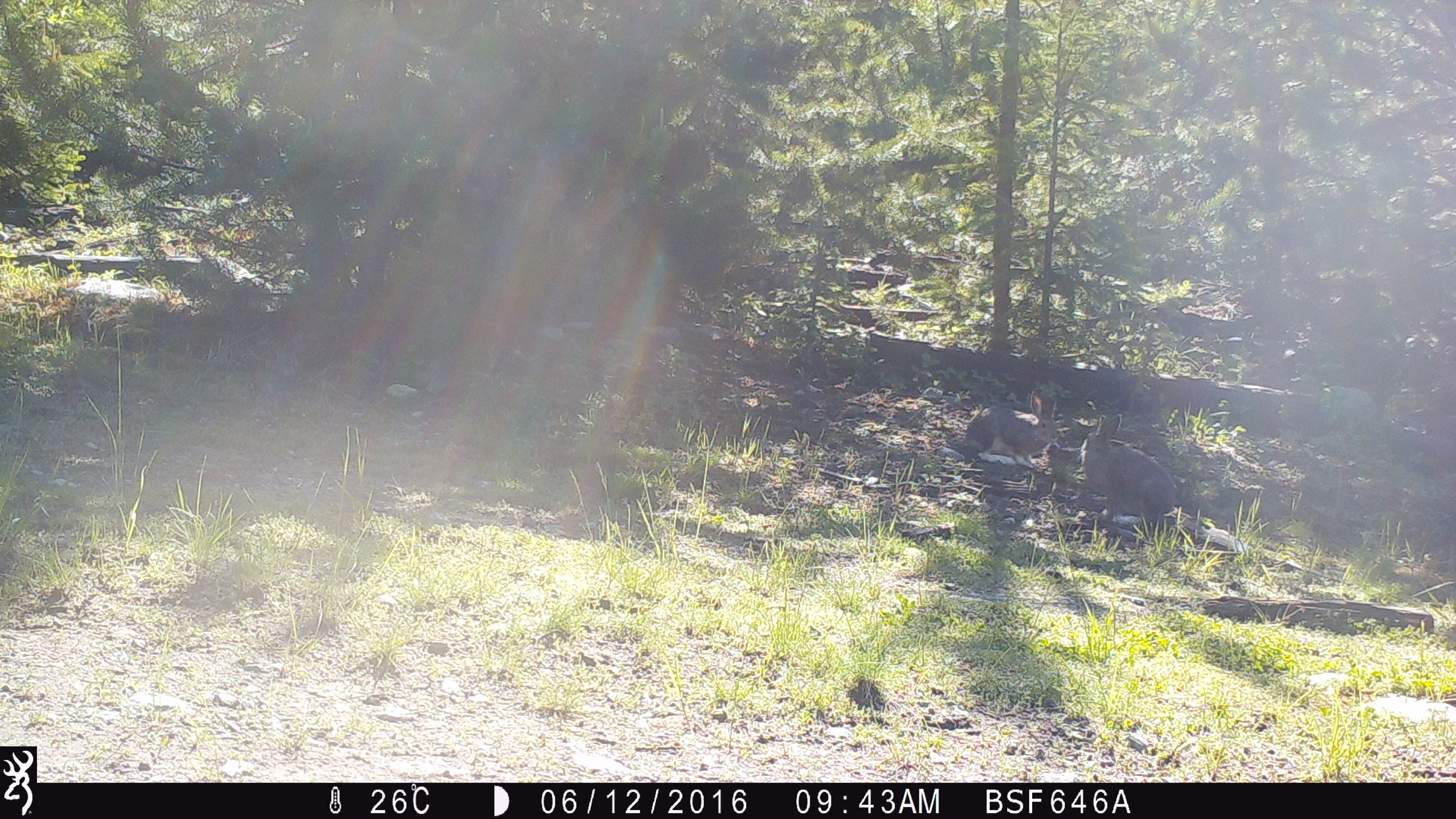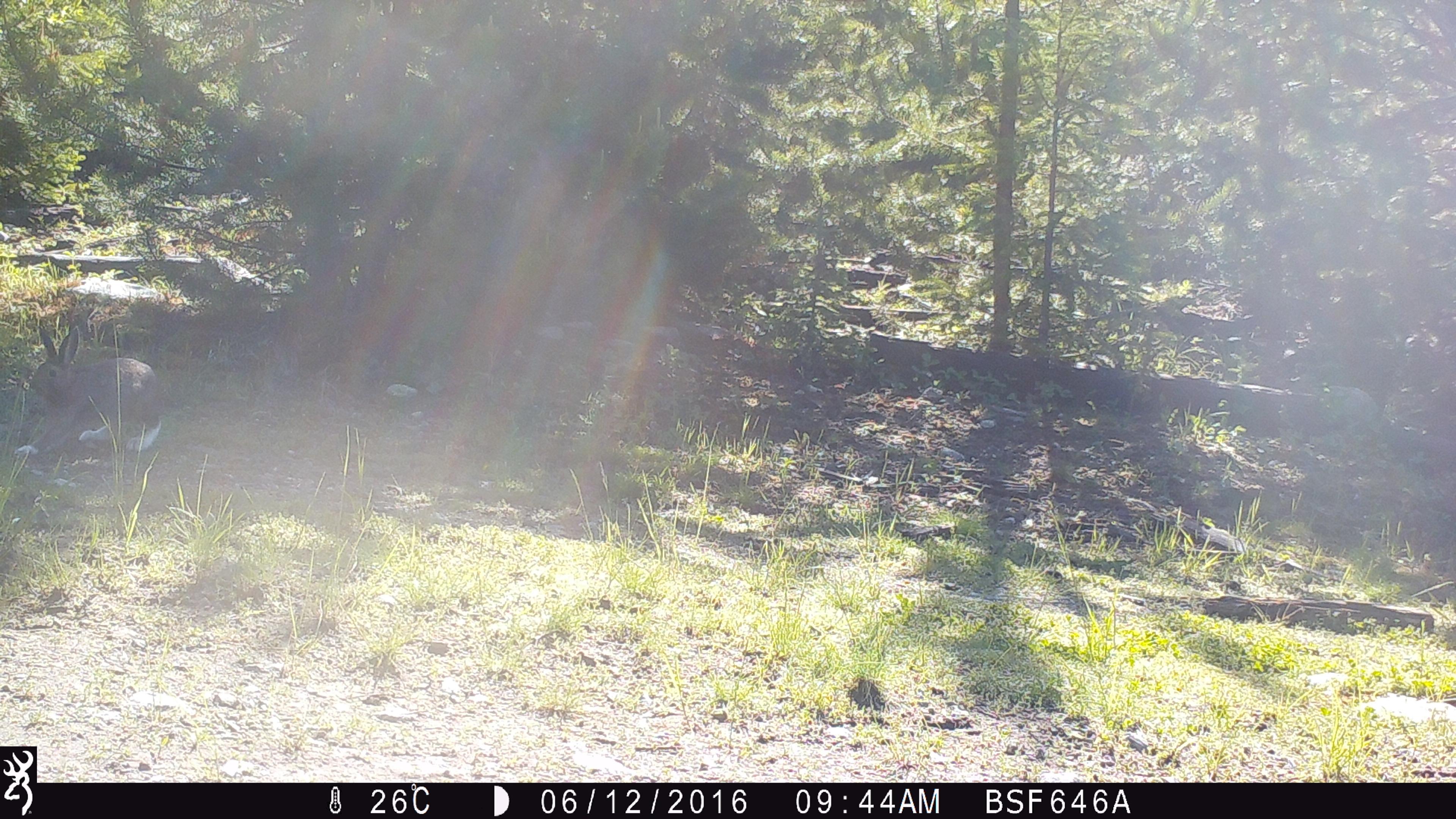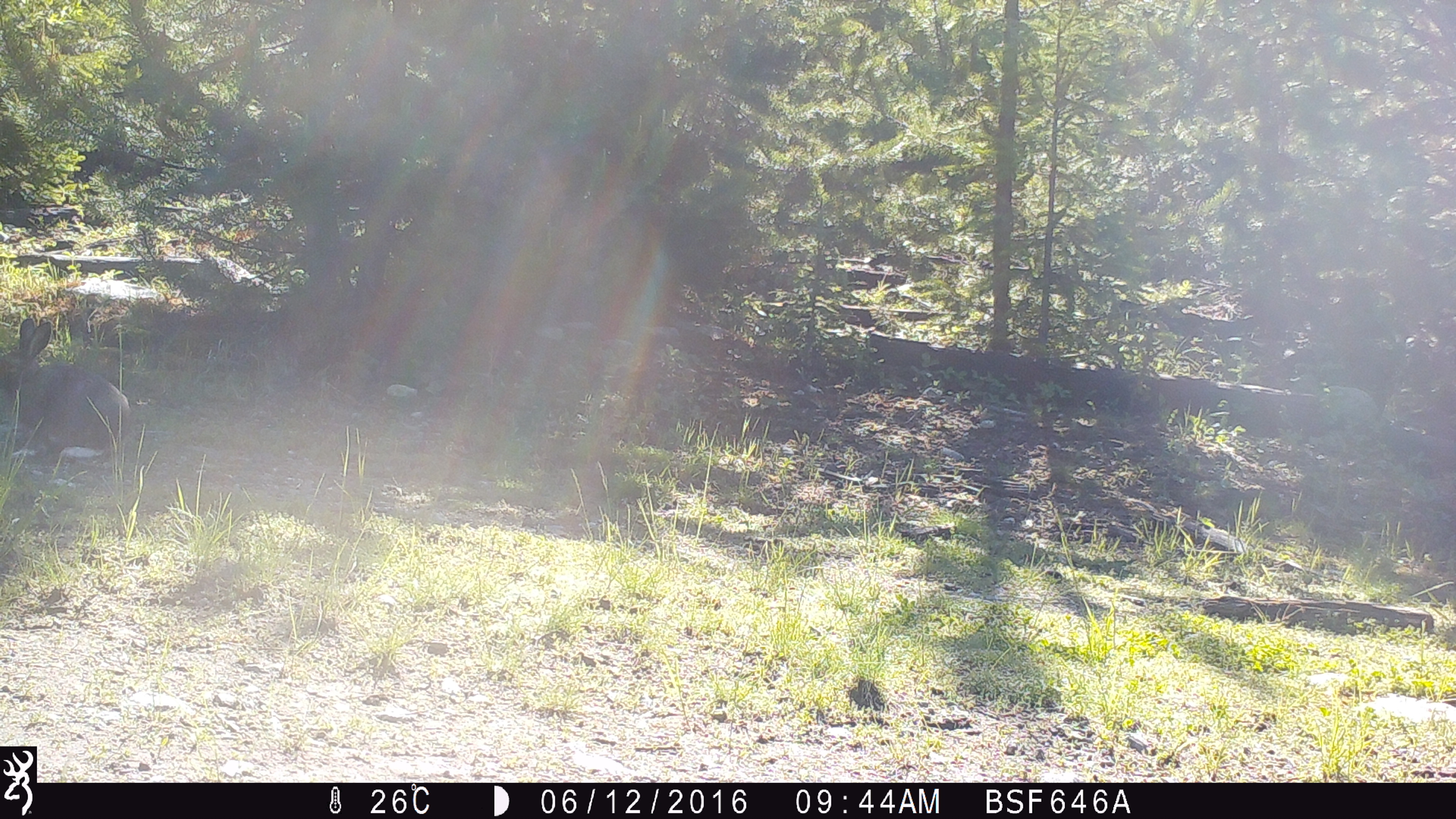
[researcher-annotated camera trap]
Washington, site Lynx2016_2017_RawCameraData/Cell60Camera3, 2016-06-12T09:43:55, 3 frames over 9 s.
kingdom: Animalia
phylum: Chordata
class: Mammalia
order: Lagomorpha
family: Leporidae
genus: Lepus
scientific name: Lepus americanus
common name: snowshoe hare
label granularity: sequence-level